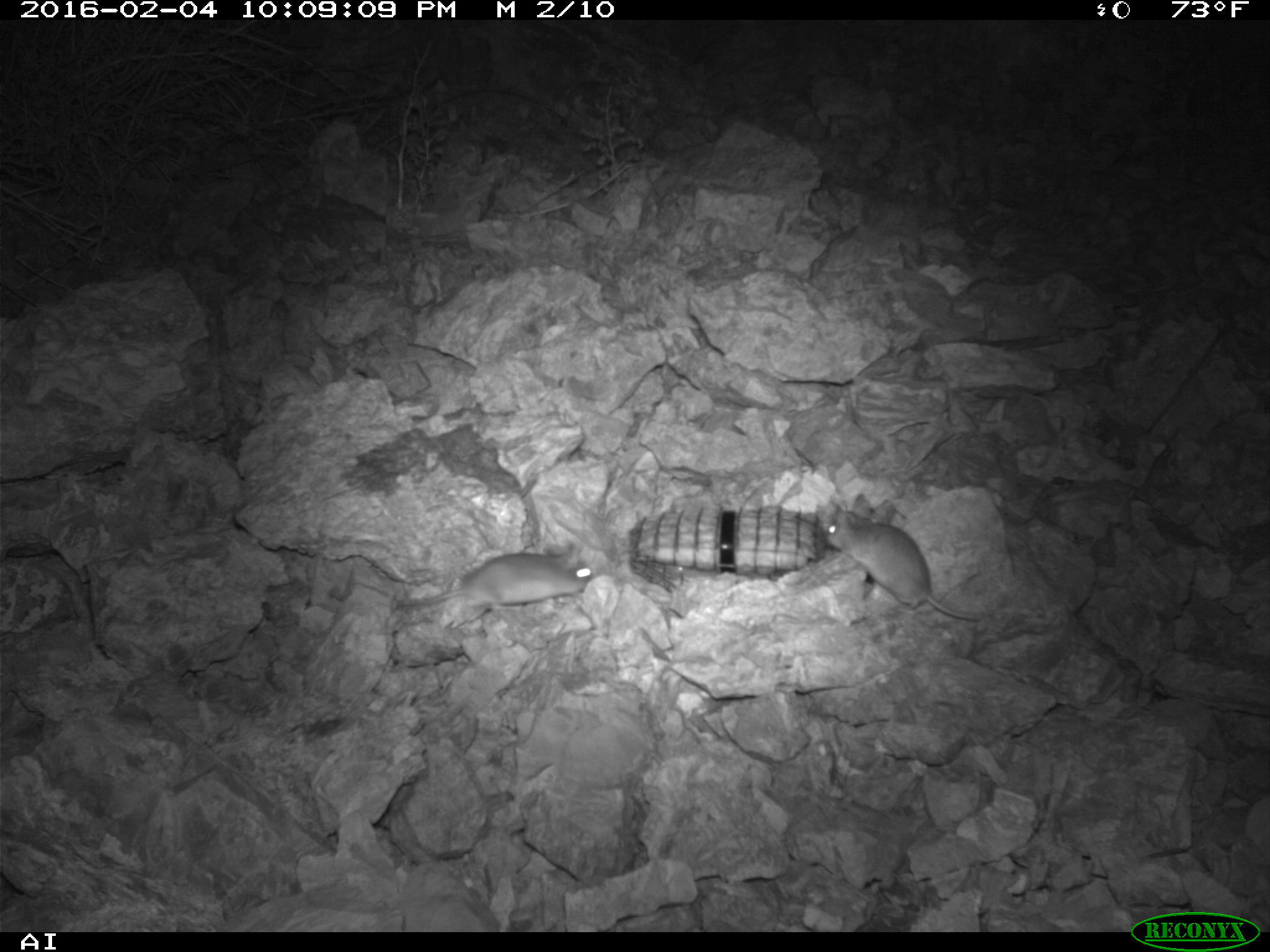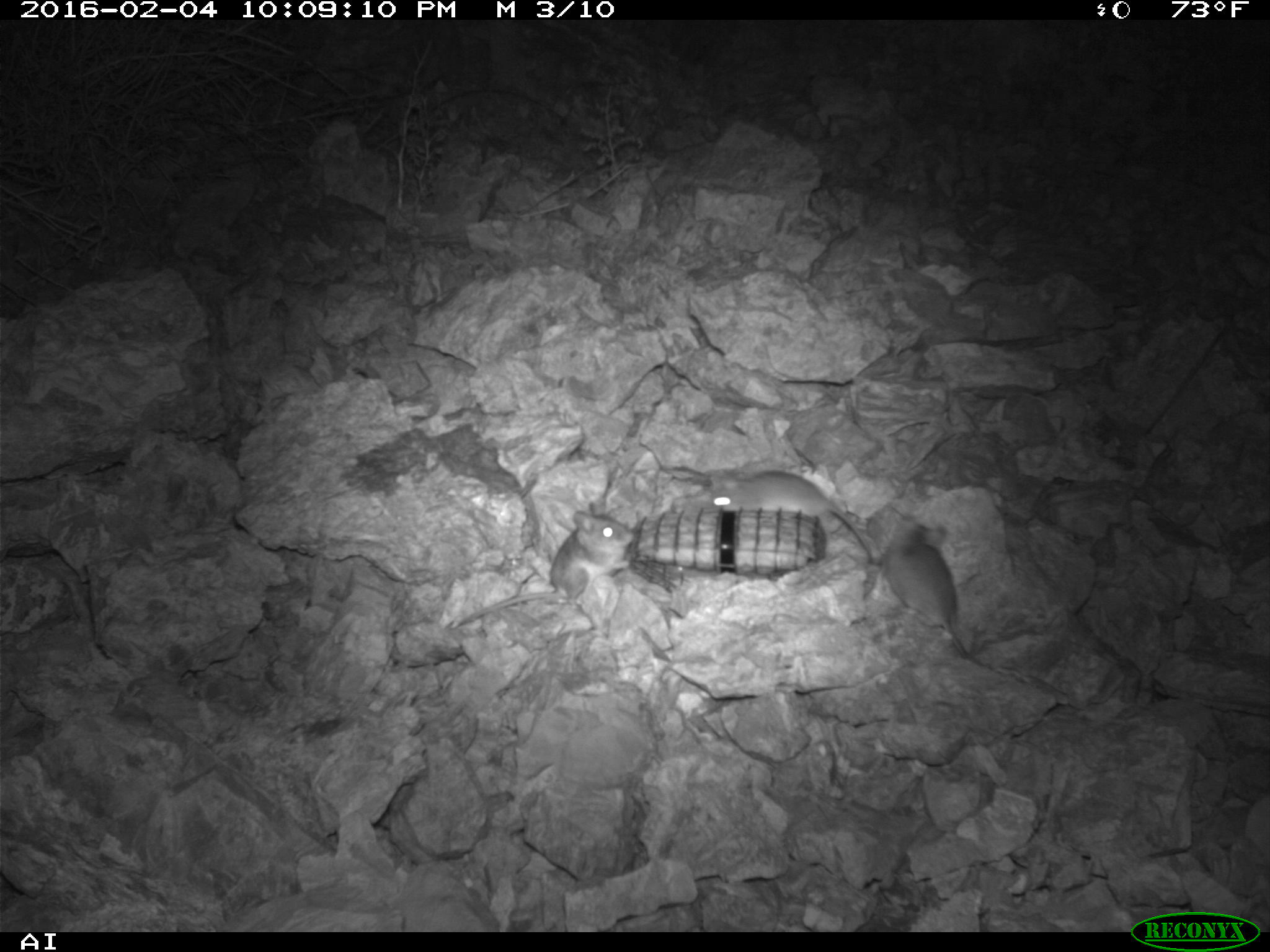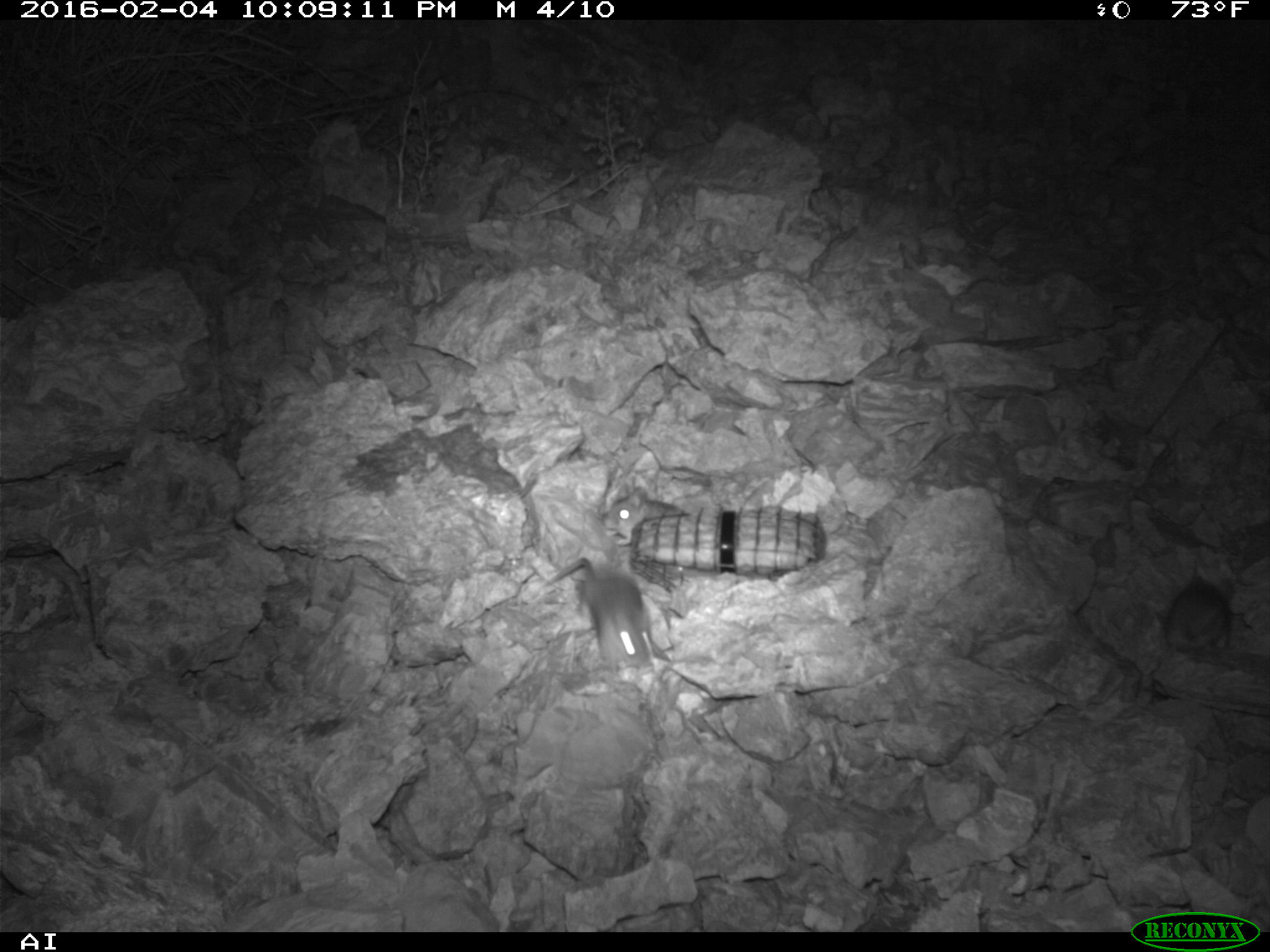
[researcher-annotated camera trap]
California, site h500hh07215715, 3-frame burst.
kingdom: Animalia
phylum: Chordata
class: Mammalia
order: Rodentia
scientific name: Rodentia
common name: rodent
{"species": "rodent (Rodentia)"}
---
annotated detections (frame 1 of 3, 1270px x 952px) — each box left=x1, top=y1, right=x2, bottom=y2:
rodent: left=824, top=505, right=984, bottom=623; left=394, top=544, right=592, bottom=613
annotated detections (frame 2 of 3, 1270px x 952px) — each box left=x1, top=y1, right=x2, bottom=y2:
rodent: left=455, top=501, right=635, bottom=627; left=705, top=468, right=874, bottom=562; left=874, top=513, right=974, bottom=658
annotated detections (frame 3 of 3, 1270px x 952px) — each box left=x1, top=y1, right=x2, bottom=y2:
rodent: left=541, top=558, right=655, bottom=672; left=1164, top=559, right=1235, bottom=657; left=602, top=485, right=683, bottom=545